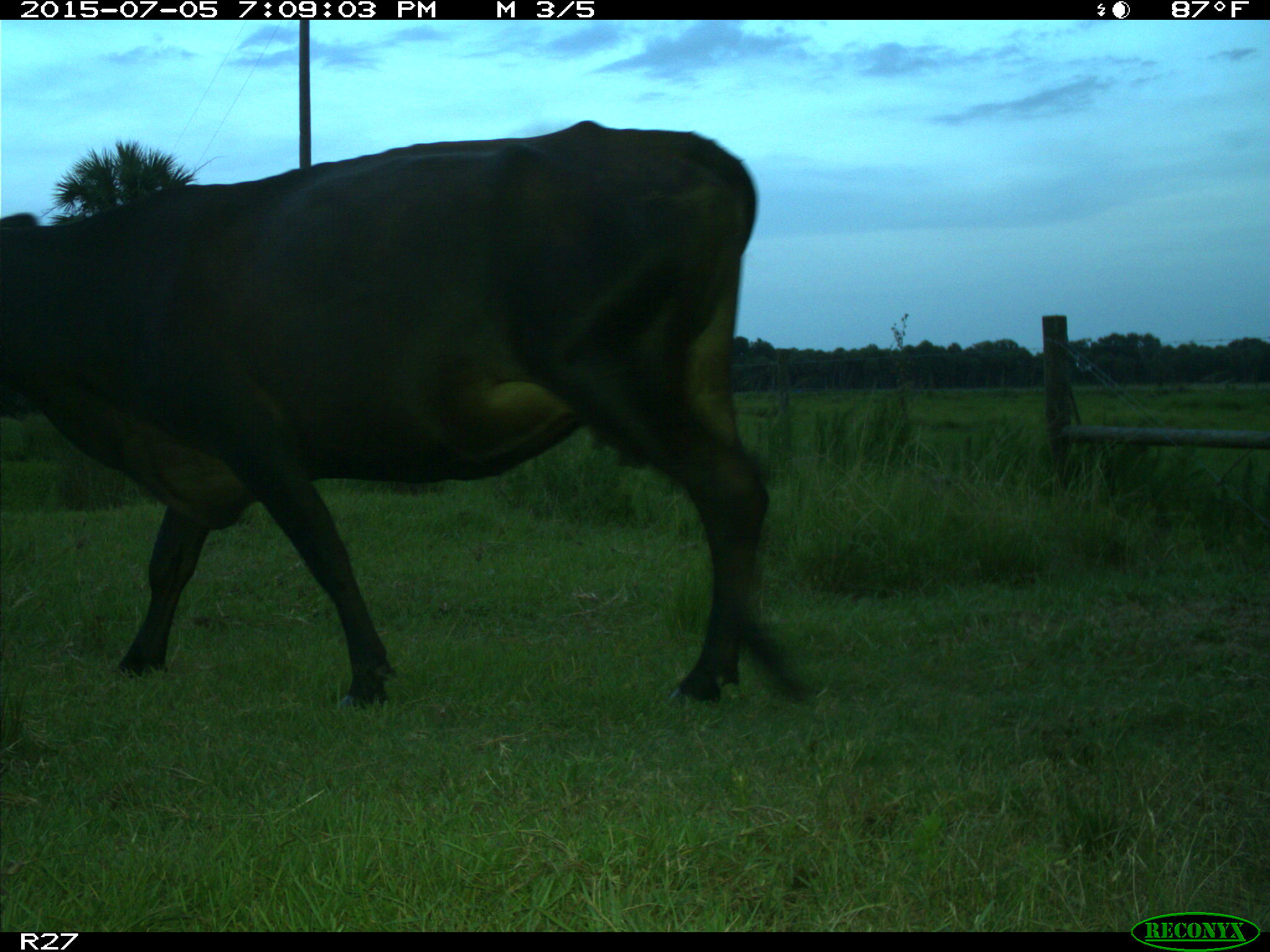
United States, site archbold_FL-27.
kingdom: Animalia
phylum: Chordata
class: Mammalia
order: Artiodactyla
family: Bovidae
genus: Bos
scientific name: Bos taurus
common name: domestic cow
Bos taurus (domestic cow).